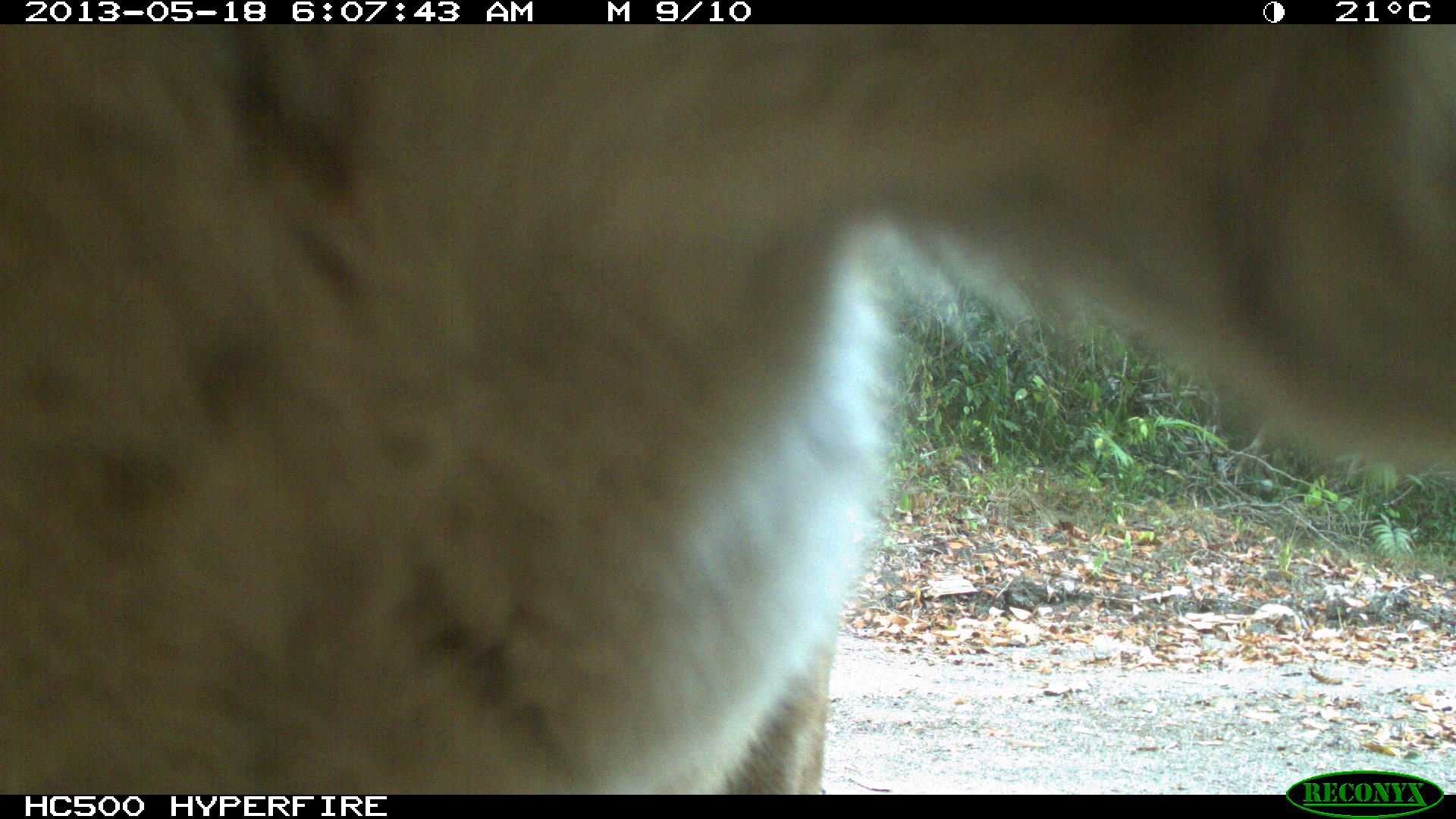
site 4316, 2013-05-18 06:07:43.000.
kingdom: Animalia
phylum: Chordata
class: Mammalia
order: Carnivora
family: Felidae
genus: Puma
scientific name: Puma concolor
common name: mountain lion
Puma concolor (mountain lion), count 1, sex male.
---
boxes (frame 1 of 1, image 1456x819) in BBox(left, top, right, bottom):
puma concolor: BBox(1, 25, 1450, 793)